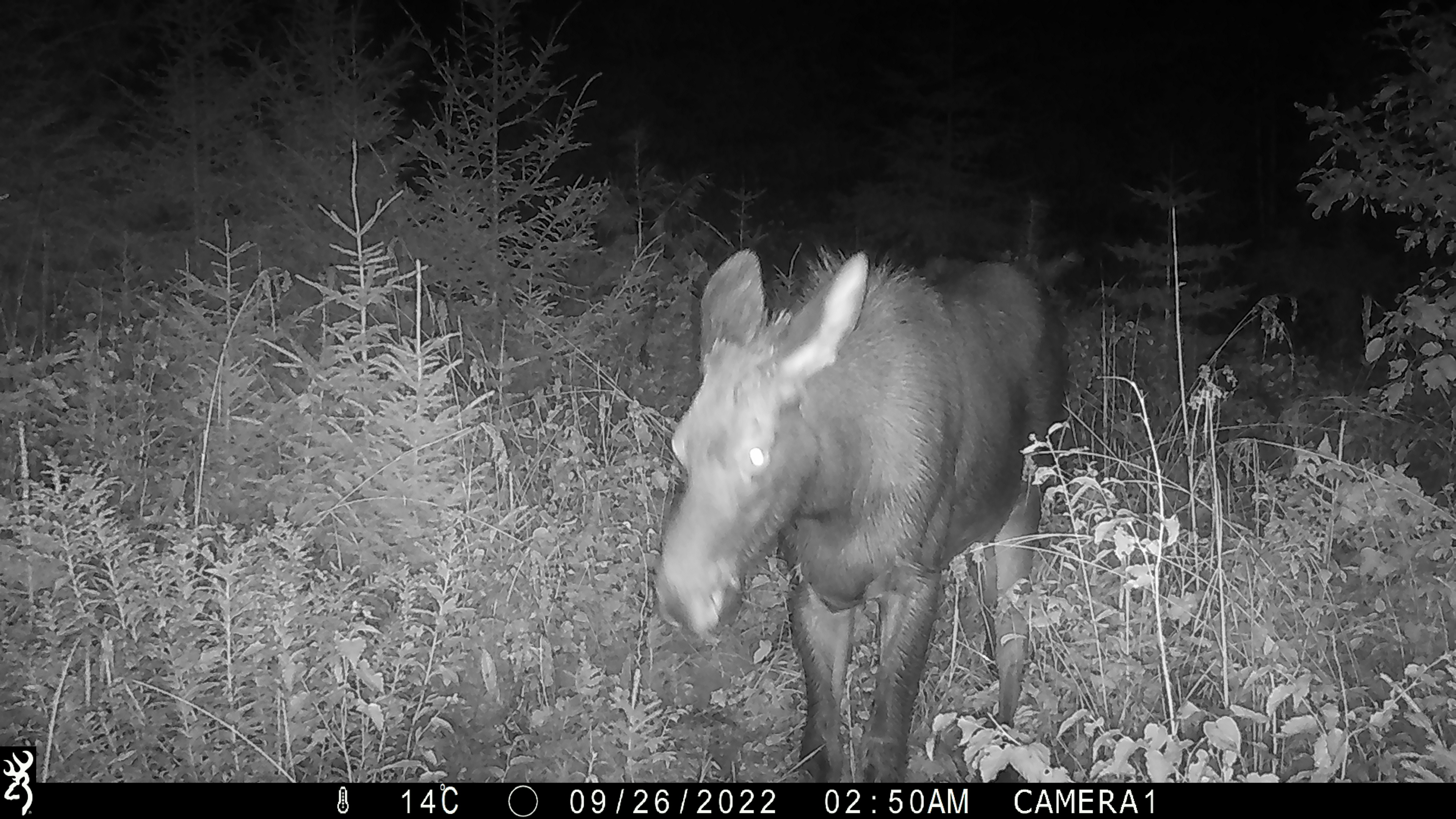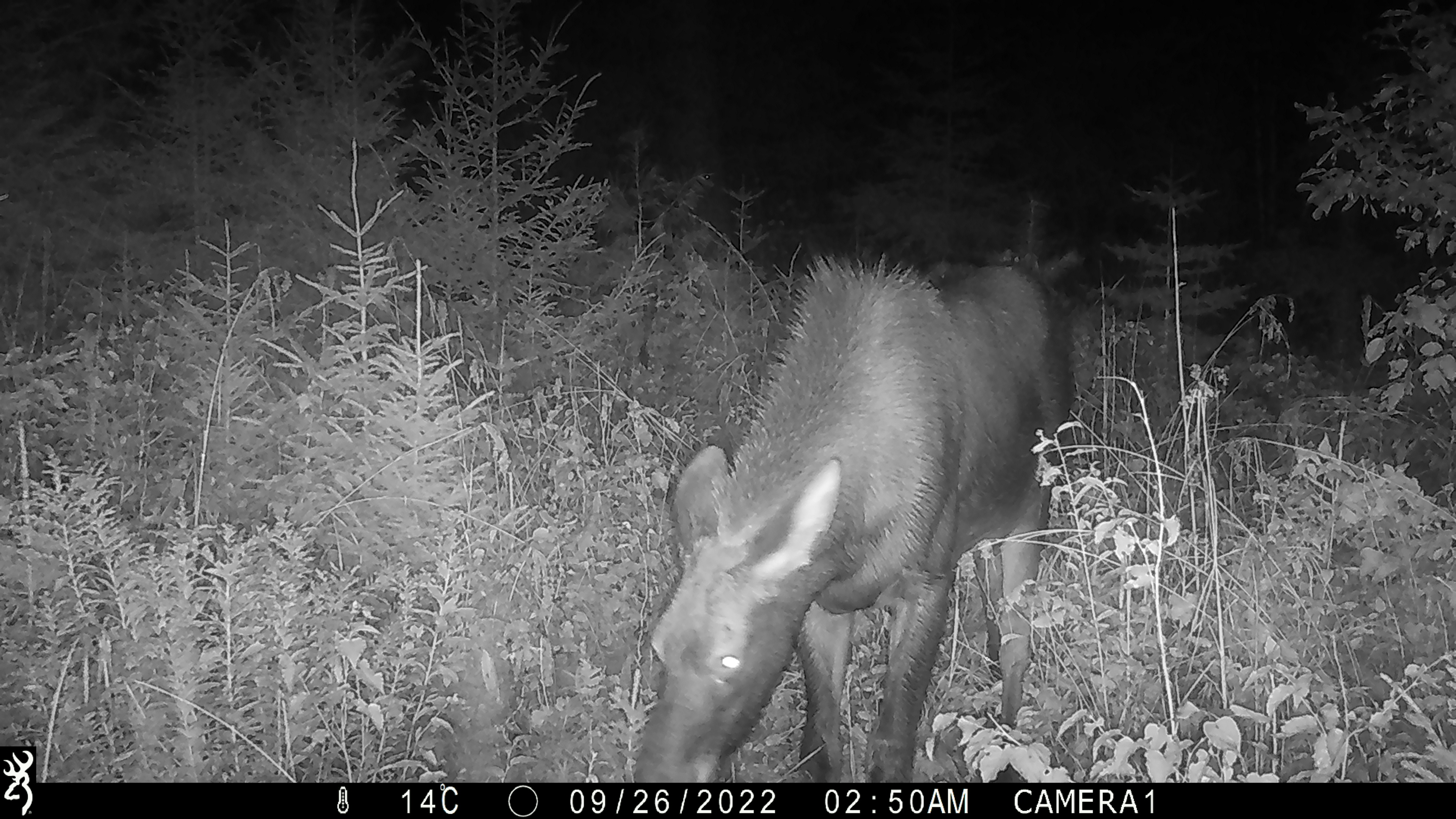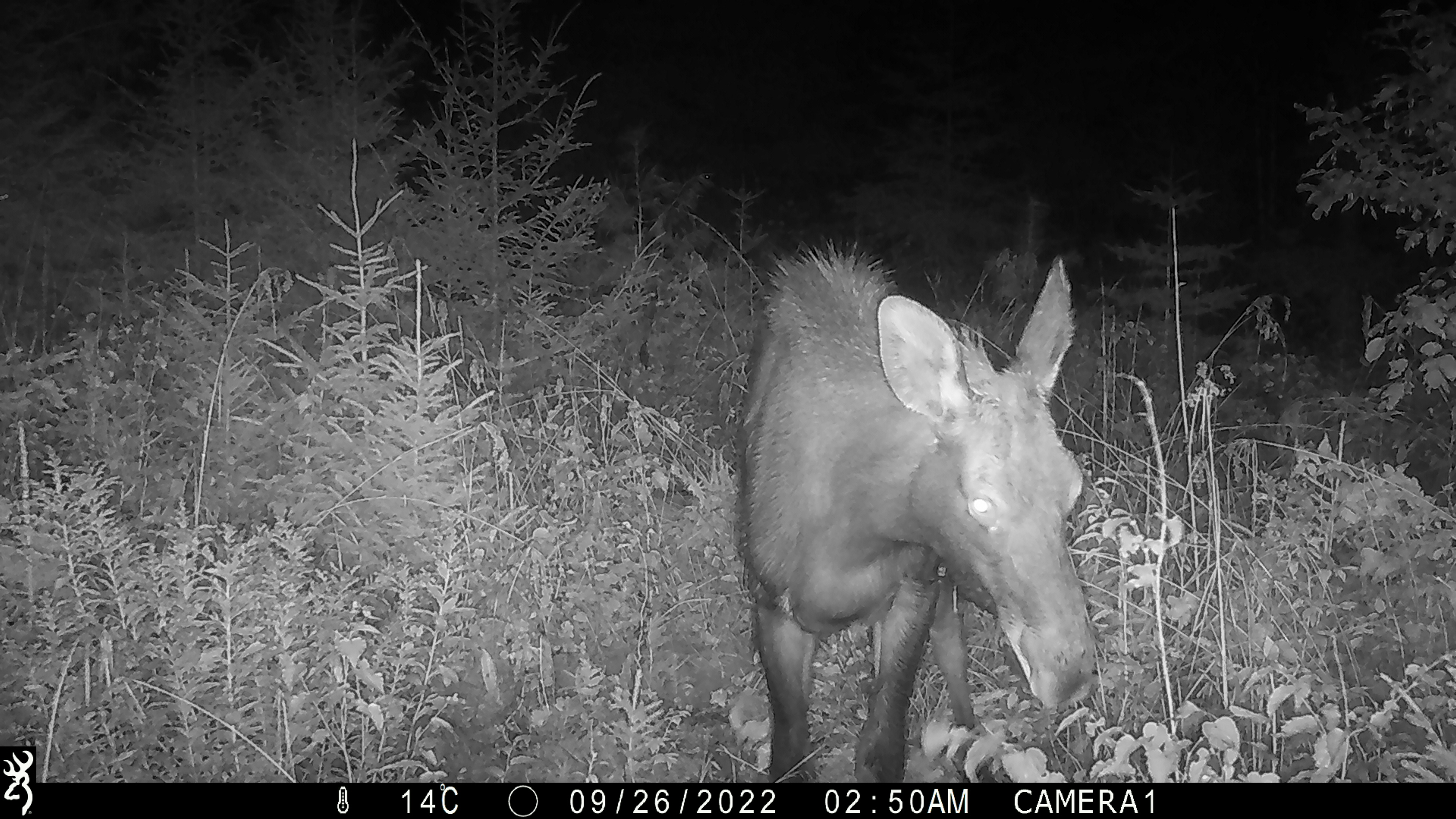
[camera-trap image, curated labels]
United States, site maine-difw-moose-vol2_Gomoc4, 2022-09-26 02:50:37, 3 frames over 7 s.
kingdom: Animalia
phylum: Chordata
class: Mammalia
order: Artiodactyla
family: Cervidae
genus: Alces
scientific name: Alces alces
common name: moose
Moose (Alces alces).